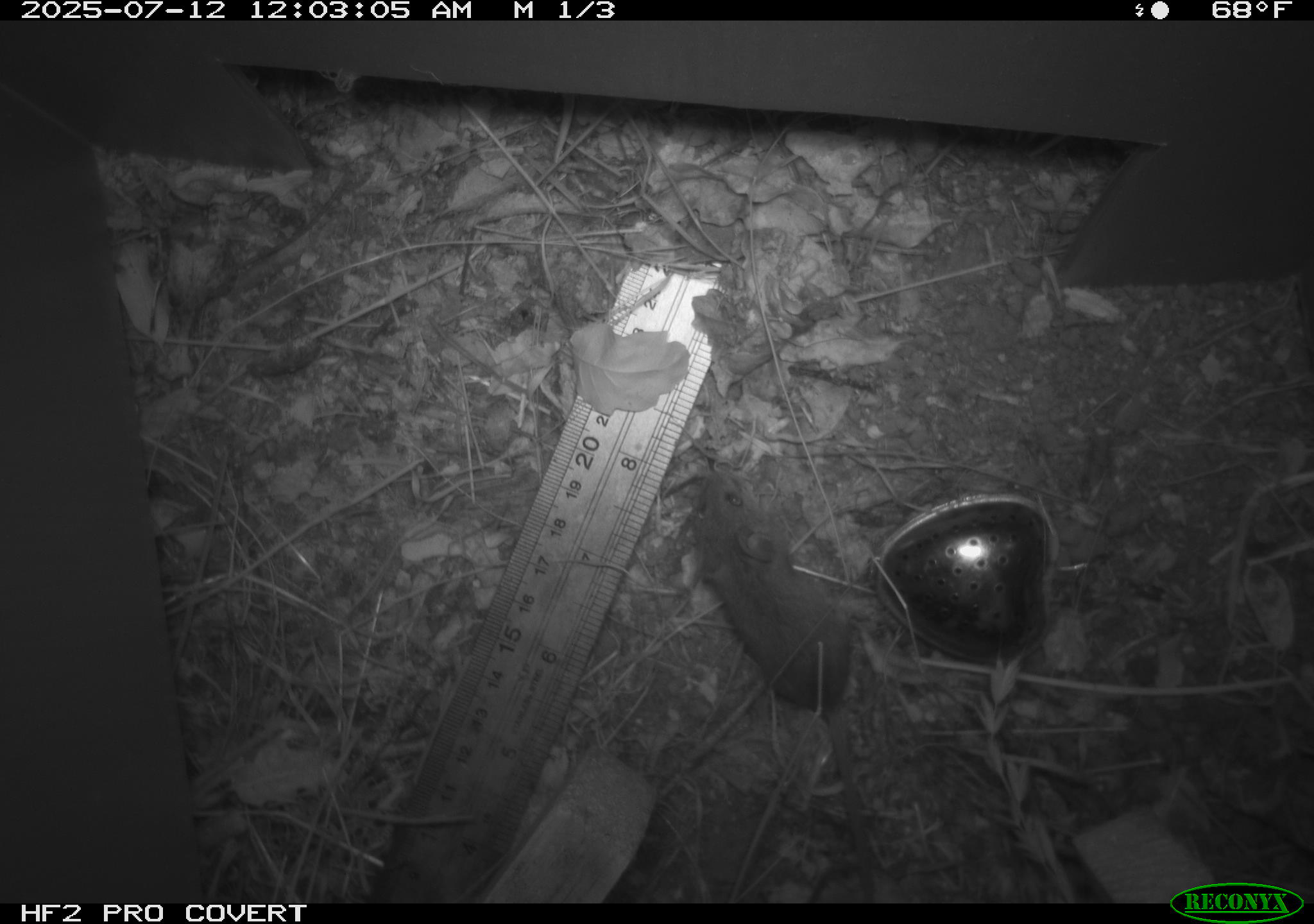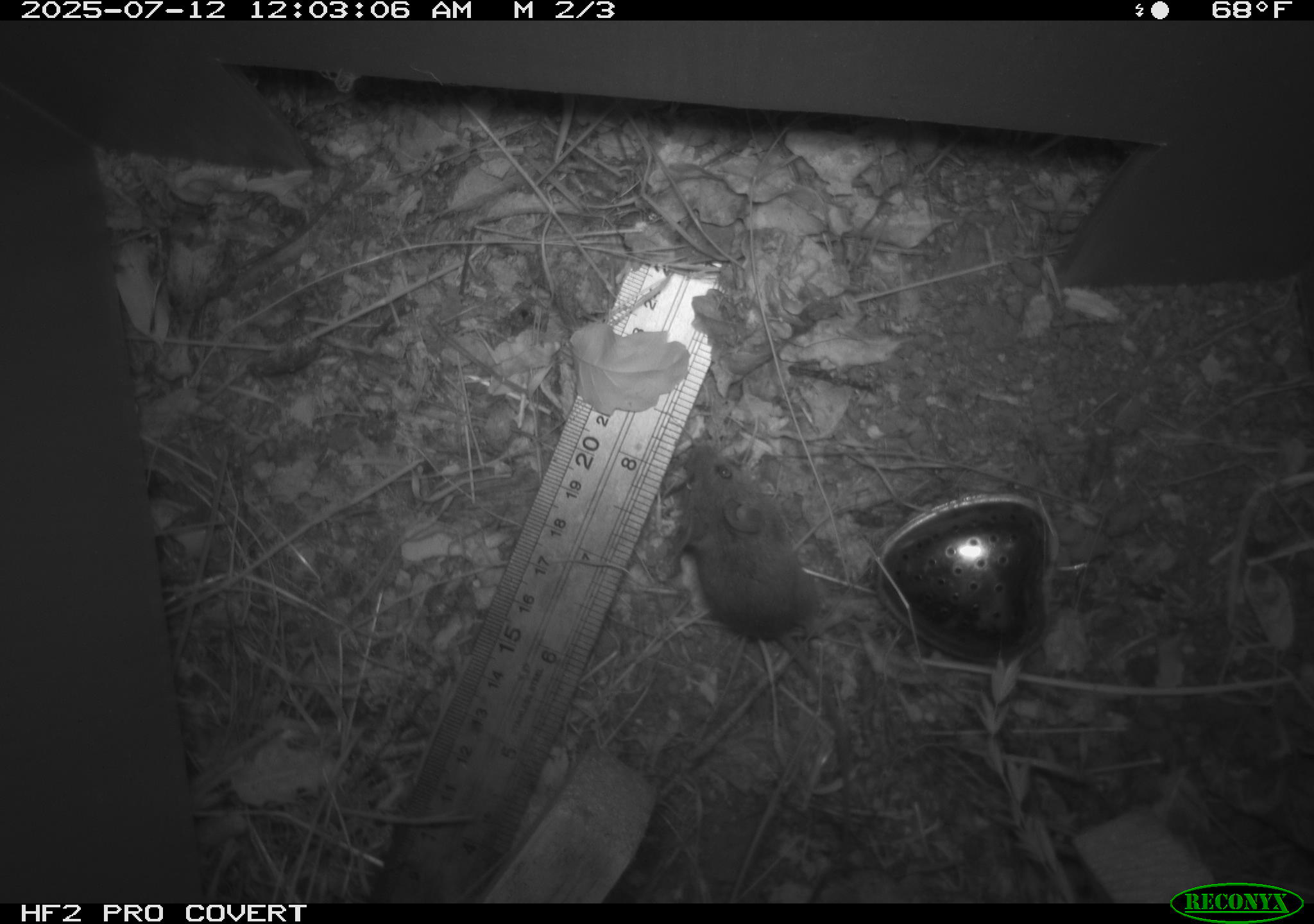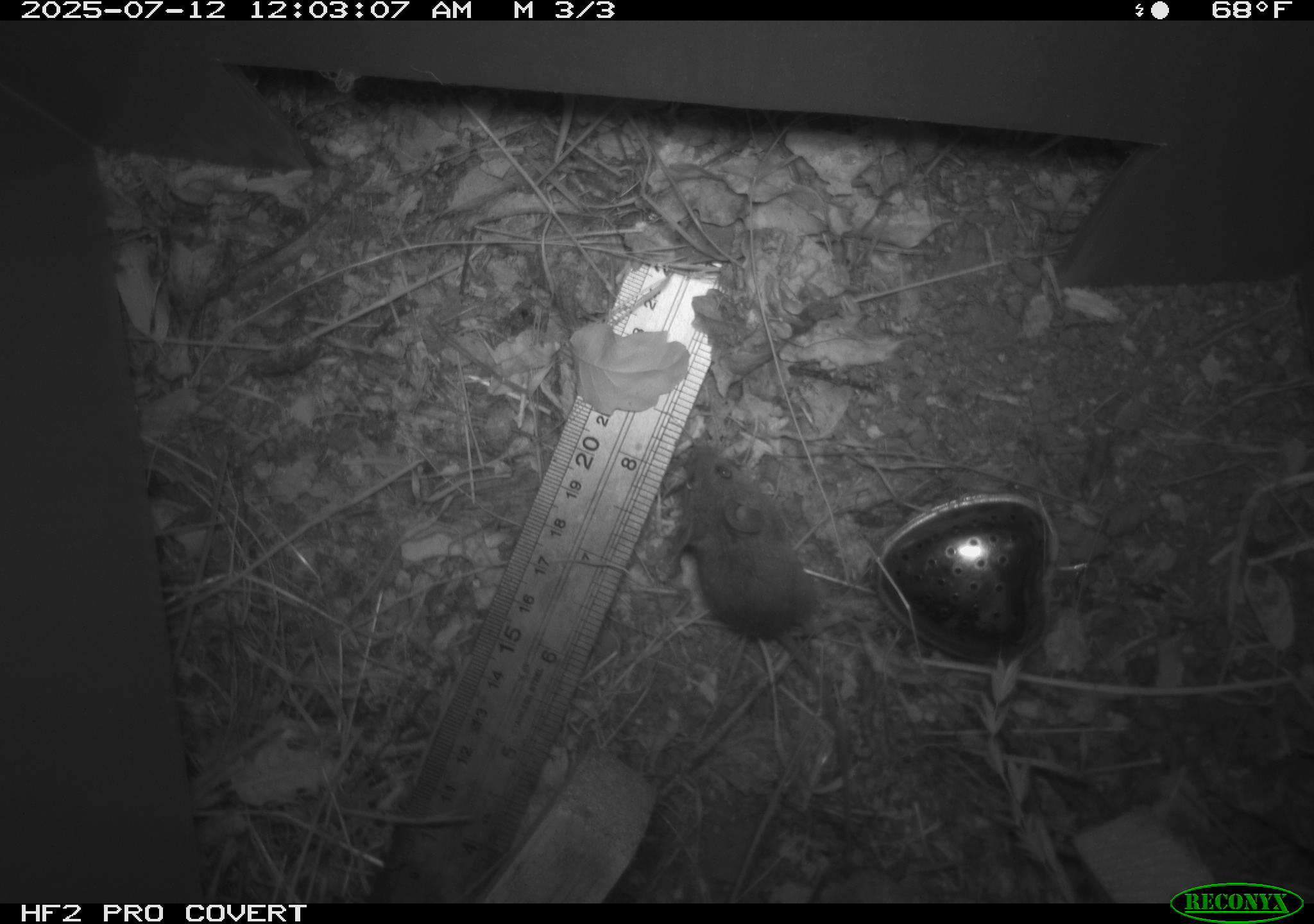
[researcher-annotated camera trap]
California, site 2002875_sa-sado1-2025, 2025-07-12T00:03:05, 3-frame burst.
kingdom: Animalia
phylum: Chordata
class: Mammalia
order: Rodentia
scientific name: Rodentia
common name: mouse species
Mouse species (Rodentia).